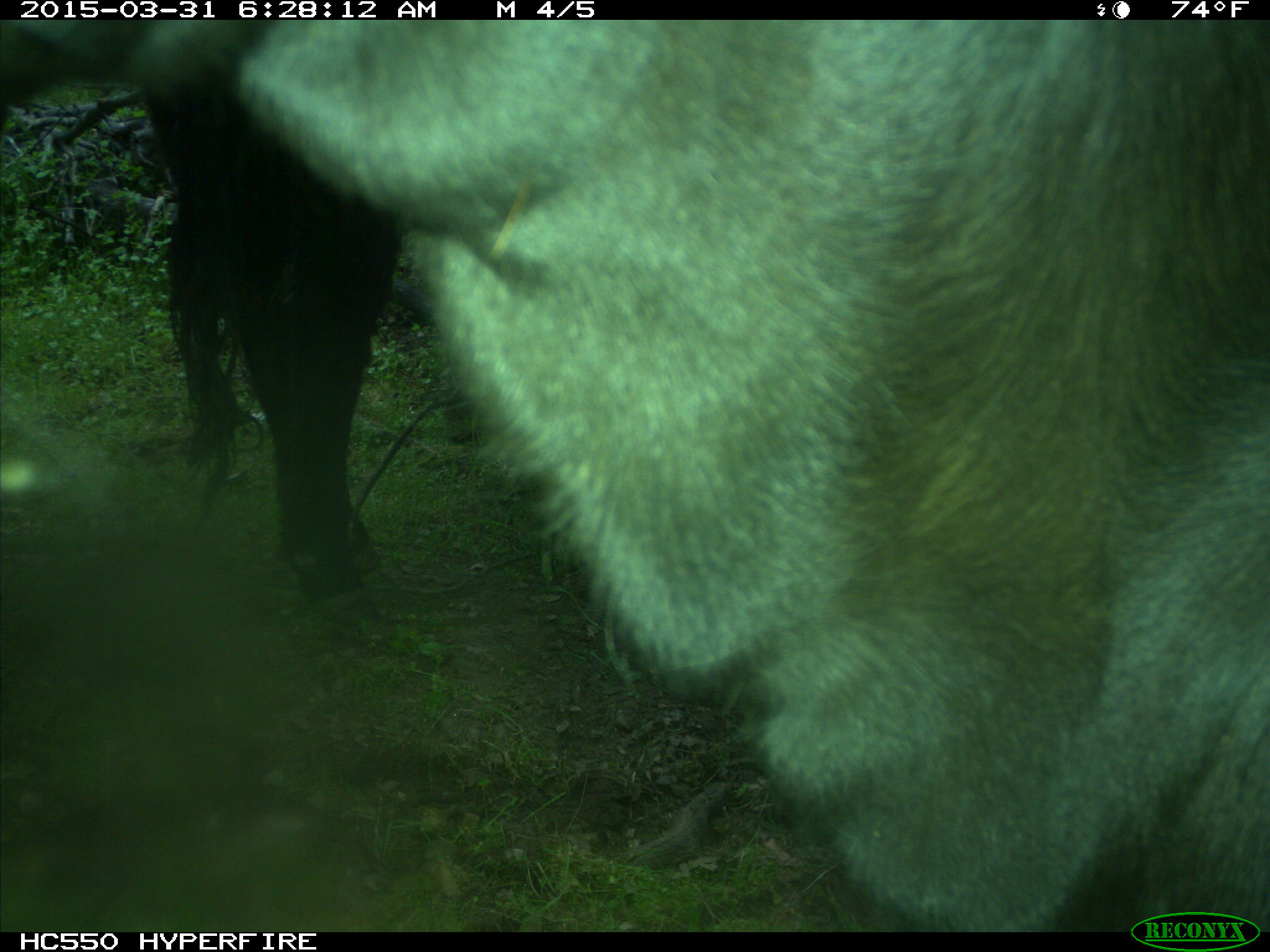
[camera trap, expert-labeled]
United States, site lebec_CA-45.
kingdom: Animalia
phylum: Chordata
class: Mammalia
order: Artiodactyla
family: Bovidae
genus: Bos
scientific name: Bos taurus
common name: domestic cow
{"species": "Bos taurus (domestic cow)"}